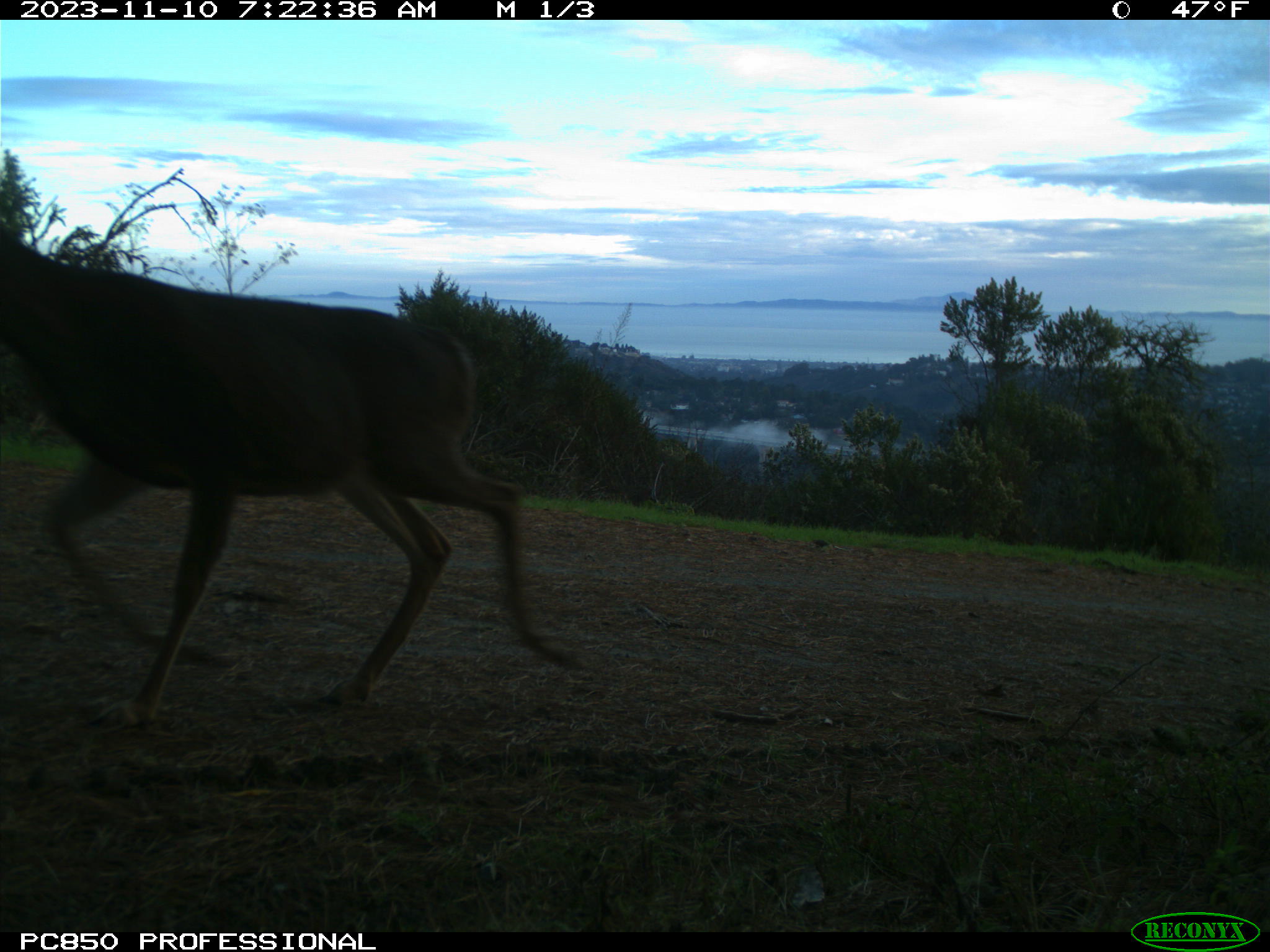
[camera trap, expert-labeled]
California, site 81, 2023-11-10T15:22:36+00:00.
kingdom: Animalia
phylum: Chordata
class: Mammalia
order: Artiodactyla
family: Cervidae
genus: Odocoileus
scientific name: Odocoileus hemionus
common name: mule deer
Mule deer (Odocoileus hemionus).